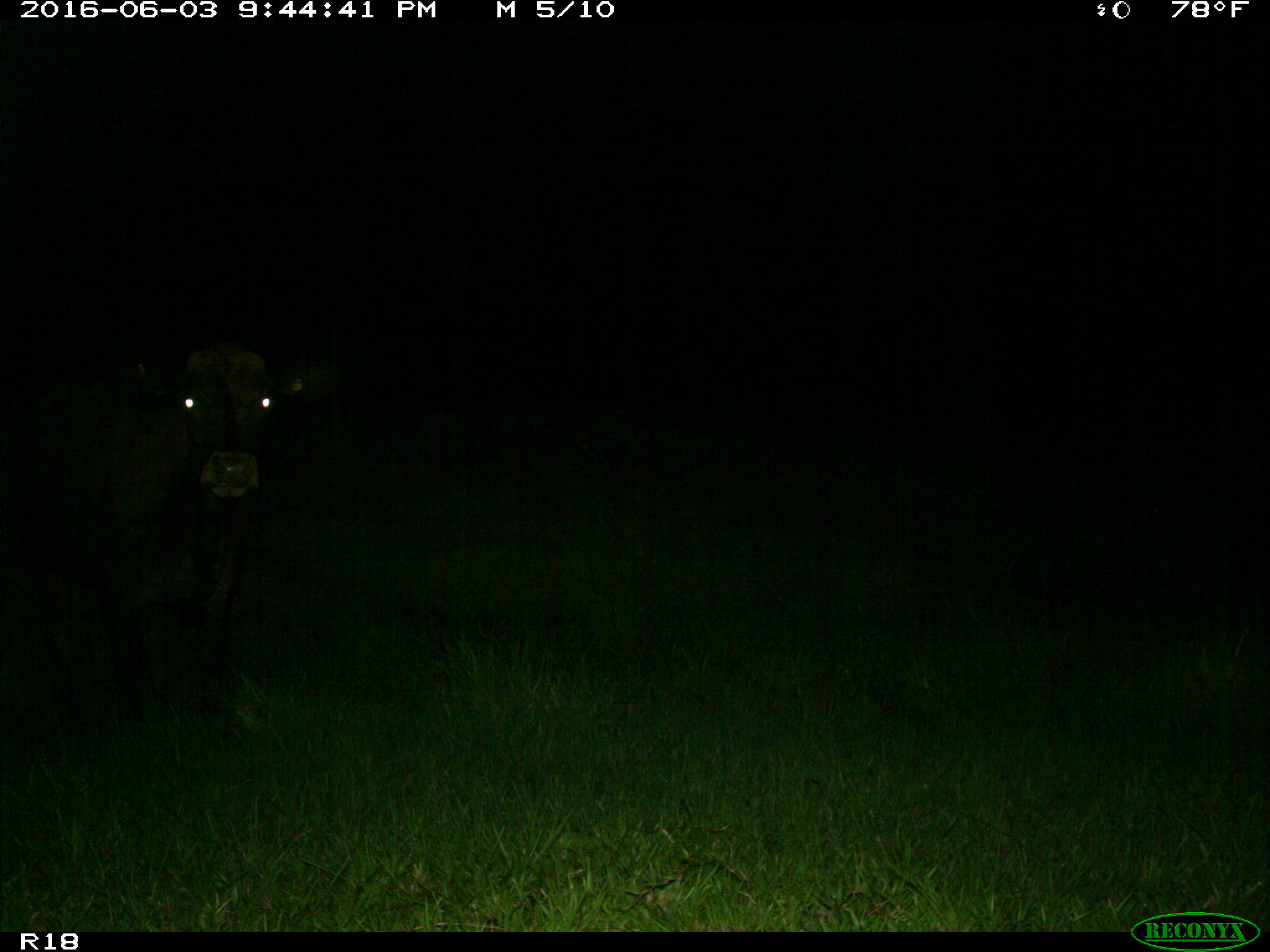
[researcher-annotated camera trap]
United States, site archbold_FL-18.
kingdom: Animalia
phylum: Chordata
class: Mammalia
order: Artiodactyla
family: Bovidae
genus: Bos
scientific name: Bos taurus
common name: domestic cow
Bos taurus (domestic cow).